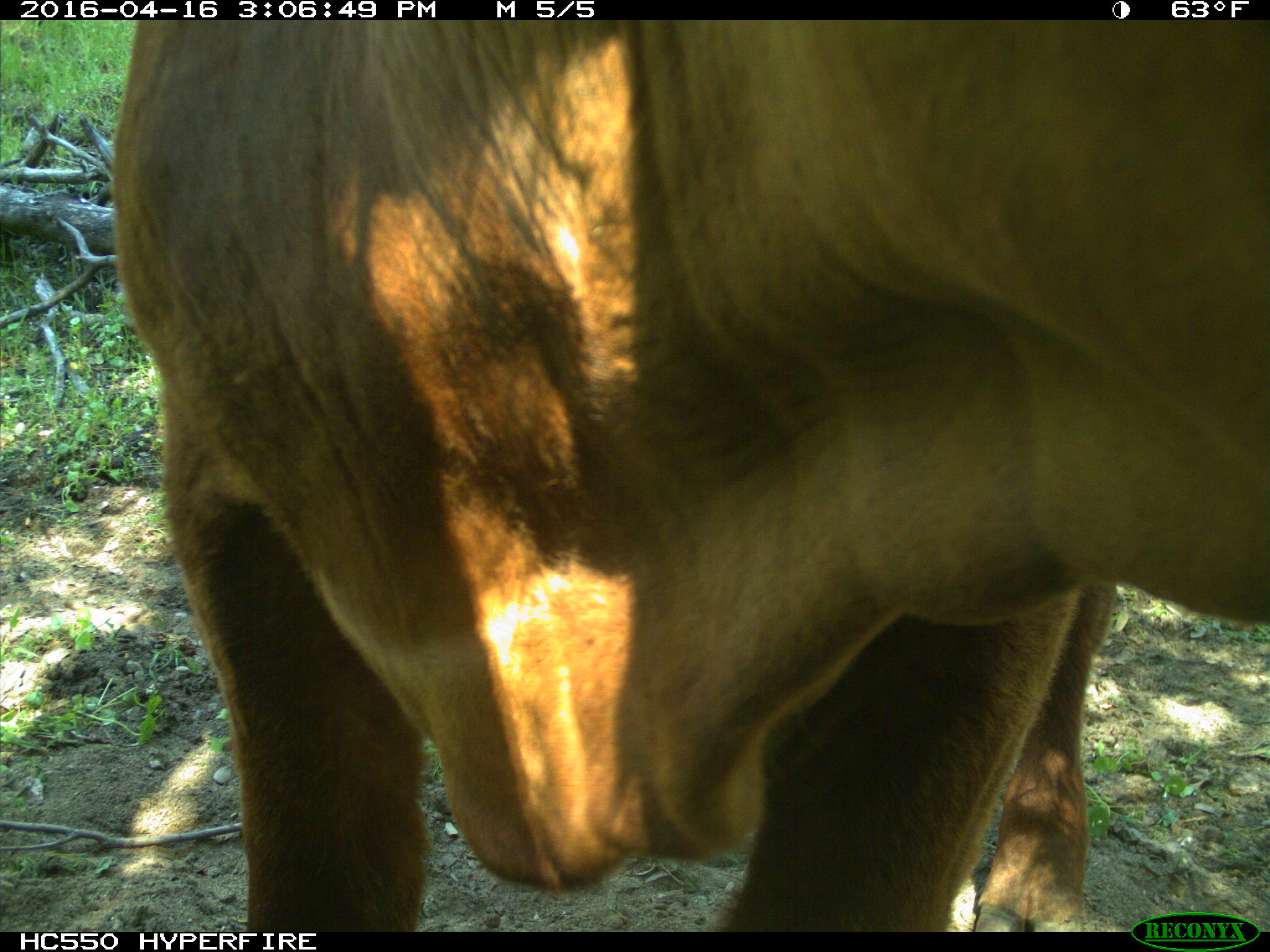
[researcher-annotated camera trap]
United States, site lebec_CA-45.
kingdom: Animalia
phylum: Chordata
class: Mammalia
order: Artiodactyla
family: Bovidae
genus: Bos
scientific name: Bos taurus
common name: domestic cow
Bos taurus (domestic cow).